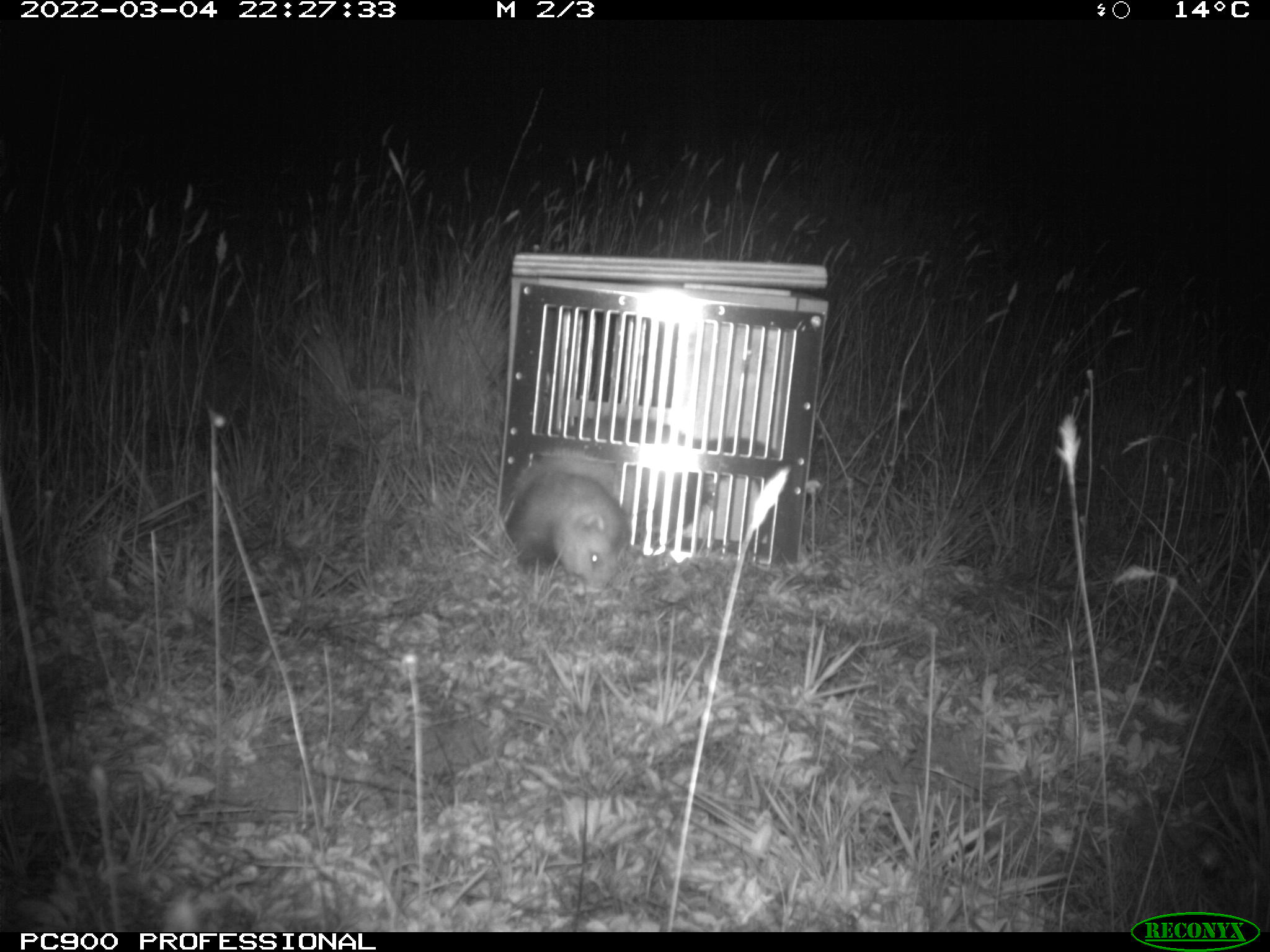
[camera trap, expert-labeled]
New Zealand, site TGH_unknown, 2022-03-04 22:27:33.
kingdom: Animalia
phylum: Chordata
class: Mammalia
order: Carnivora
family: Mustelidae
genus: Mustela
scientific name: Mustela furo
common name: ferret